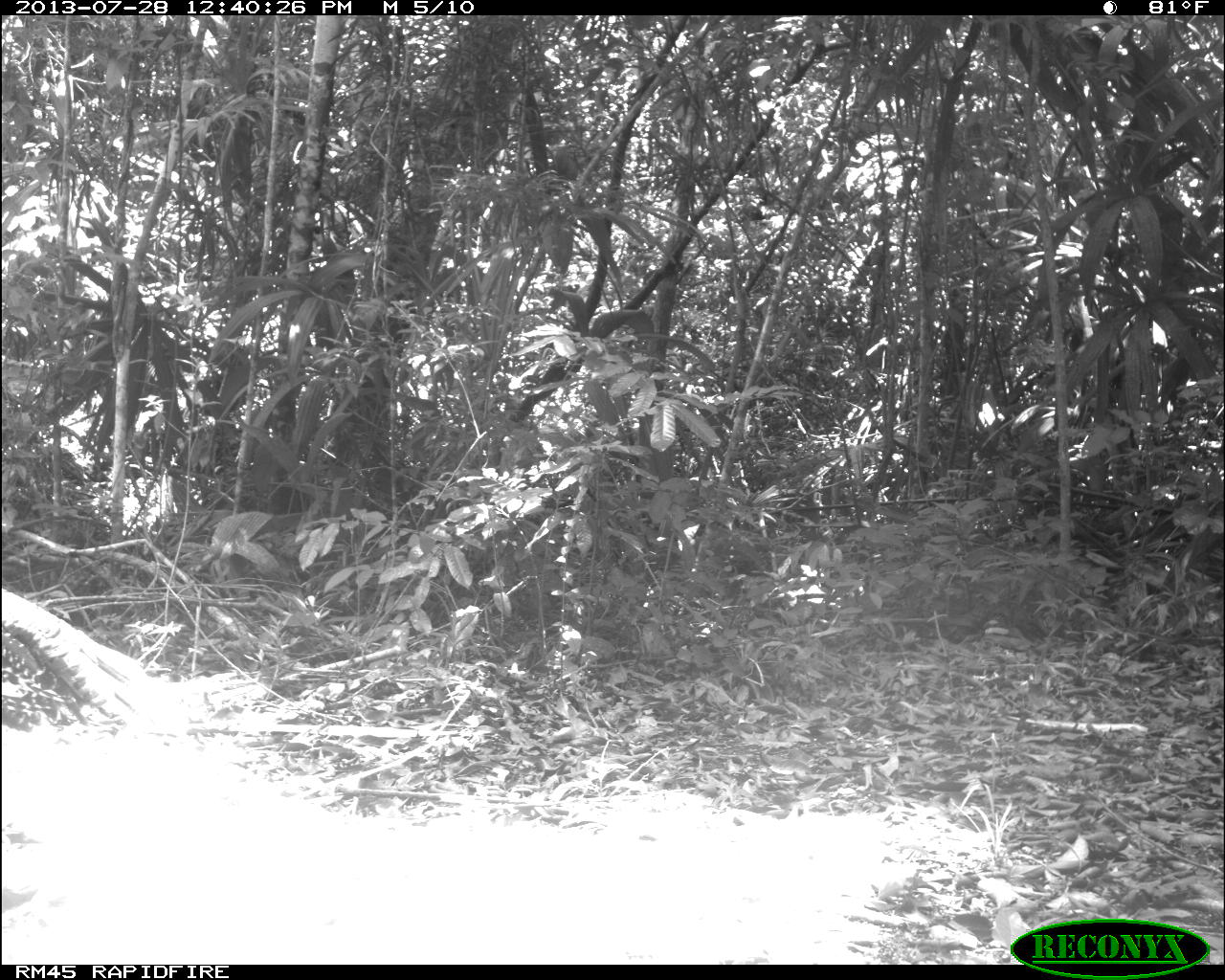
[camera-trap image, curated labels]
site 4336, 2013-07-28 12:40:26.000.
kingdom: Animalia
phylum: Chordata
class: Aves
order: Galliformes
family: Phasianidae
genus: Meleagris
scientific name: Meleagris ocellata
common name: ocellated turkey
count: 1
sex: male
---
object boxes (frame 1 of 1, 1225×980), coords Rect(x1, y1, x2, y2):
meleagris ocellata: Rect(0, 584, 152, 736)